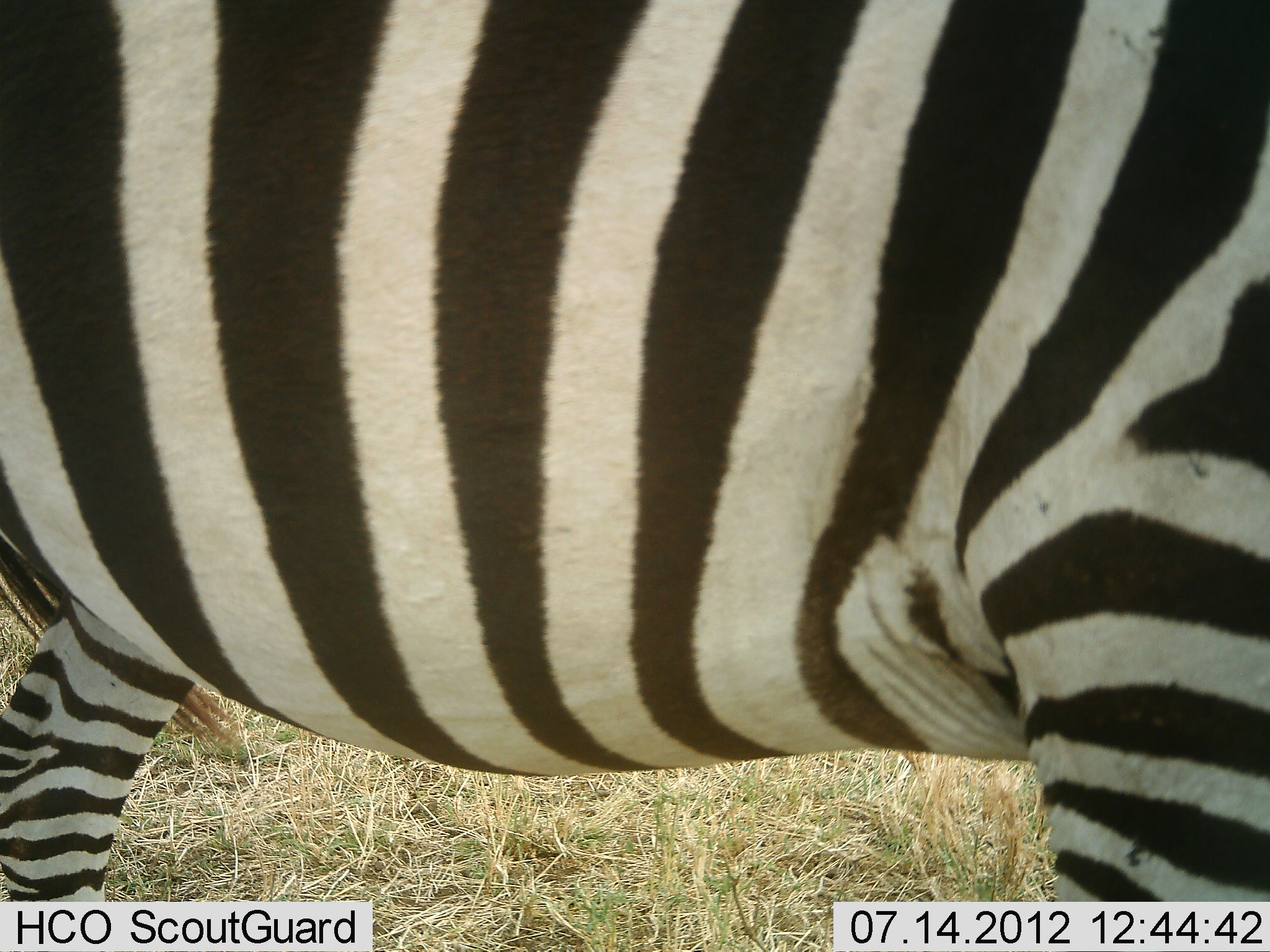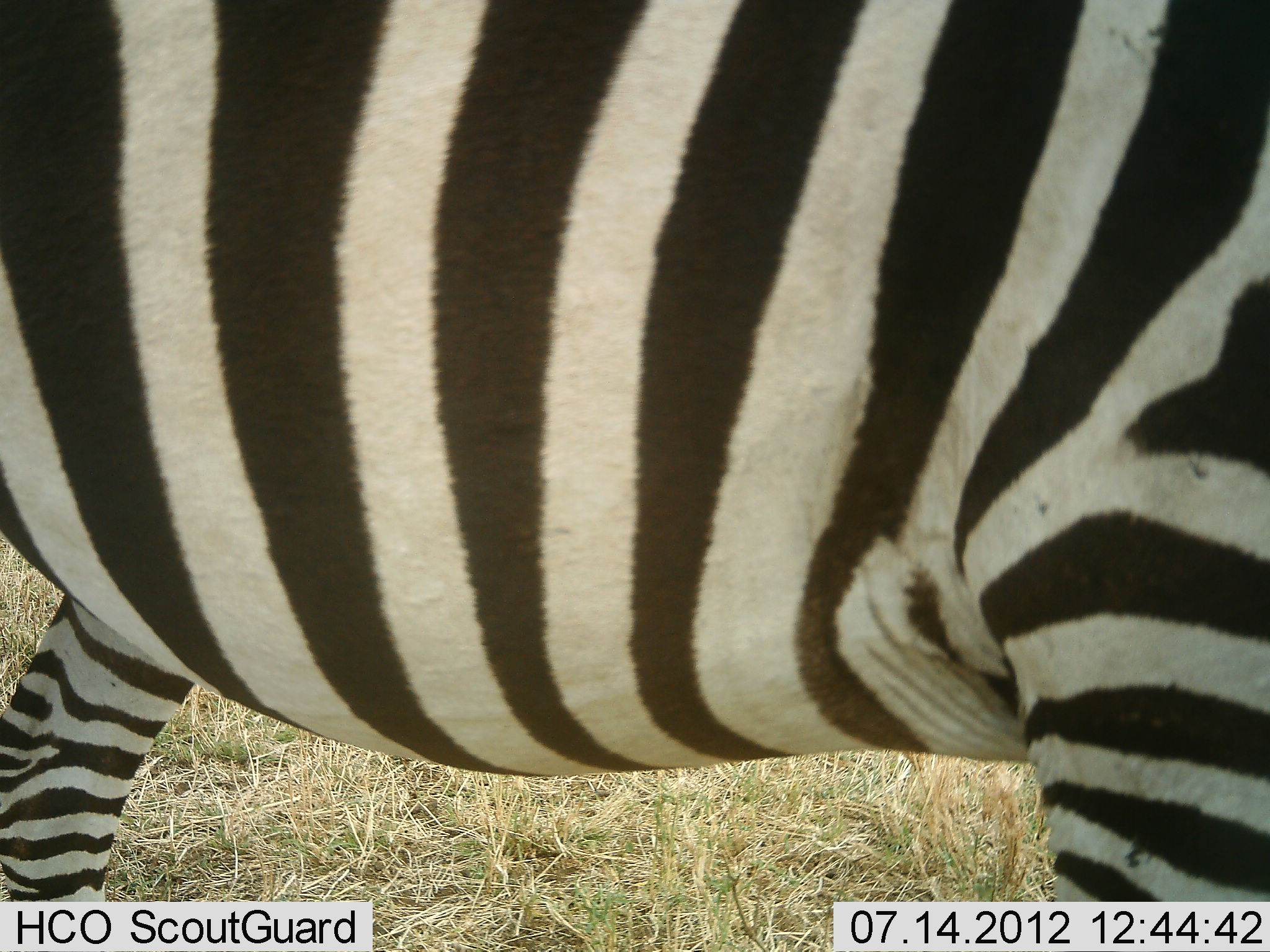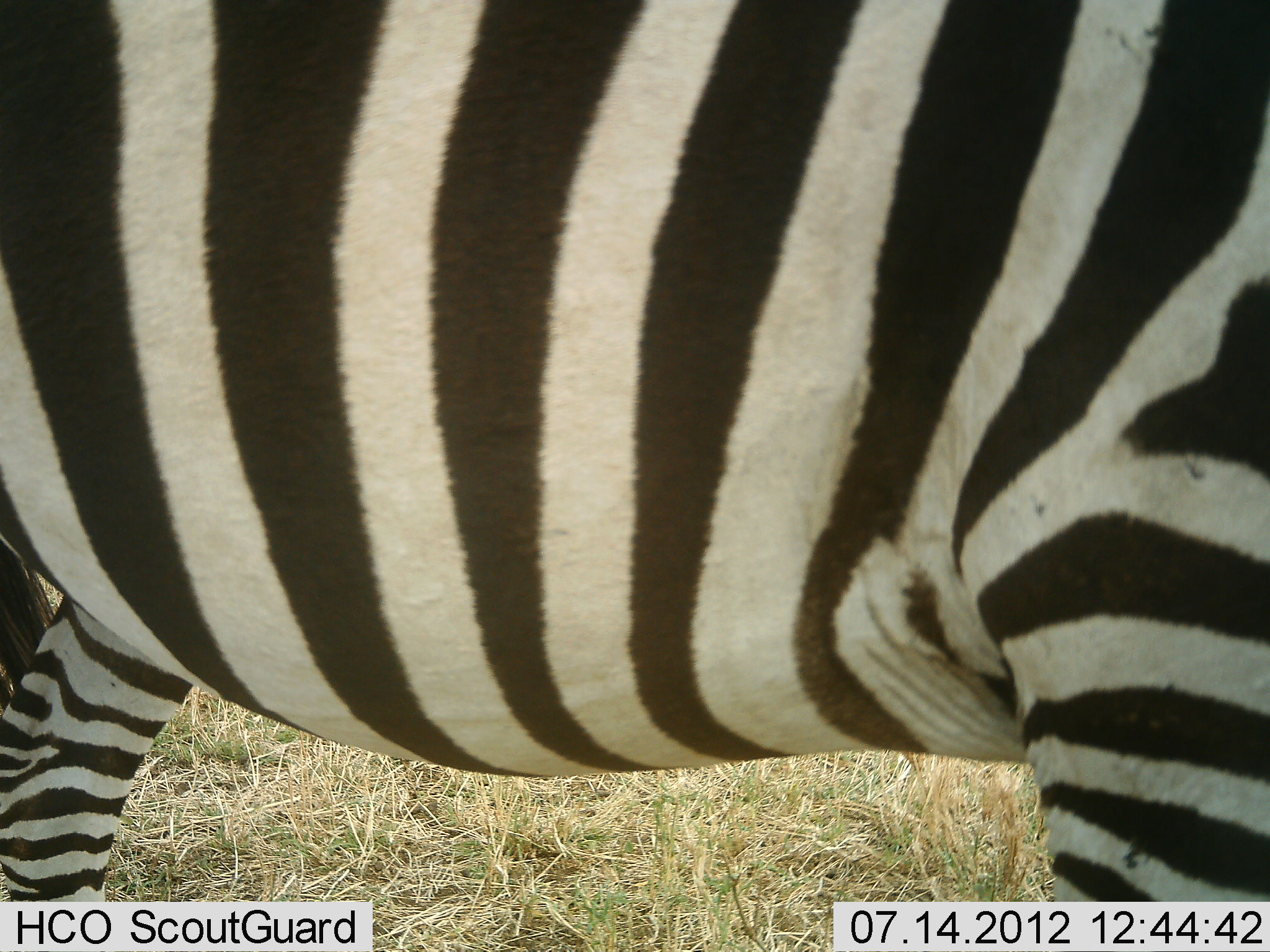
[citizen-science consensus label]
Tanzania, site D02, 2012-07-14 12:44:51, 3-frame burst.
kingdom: Animalia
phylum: Chordata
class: Mammalia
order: Perissodactyla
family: Equidae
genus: Equus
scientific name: Equus quagga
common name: plains zebra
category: zebra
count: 1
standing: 100%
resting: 0%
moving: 0%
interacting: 0%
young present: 0%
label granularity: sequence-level